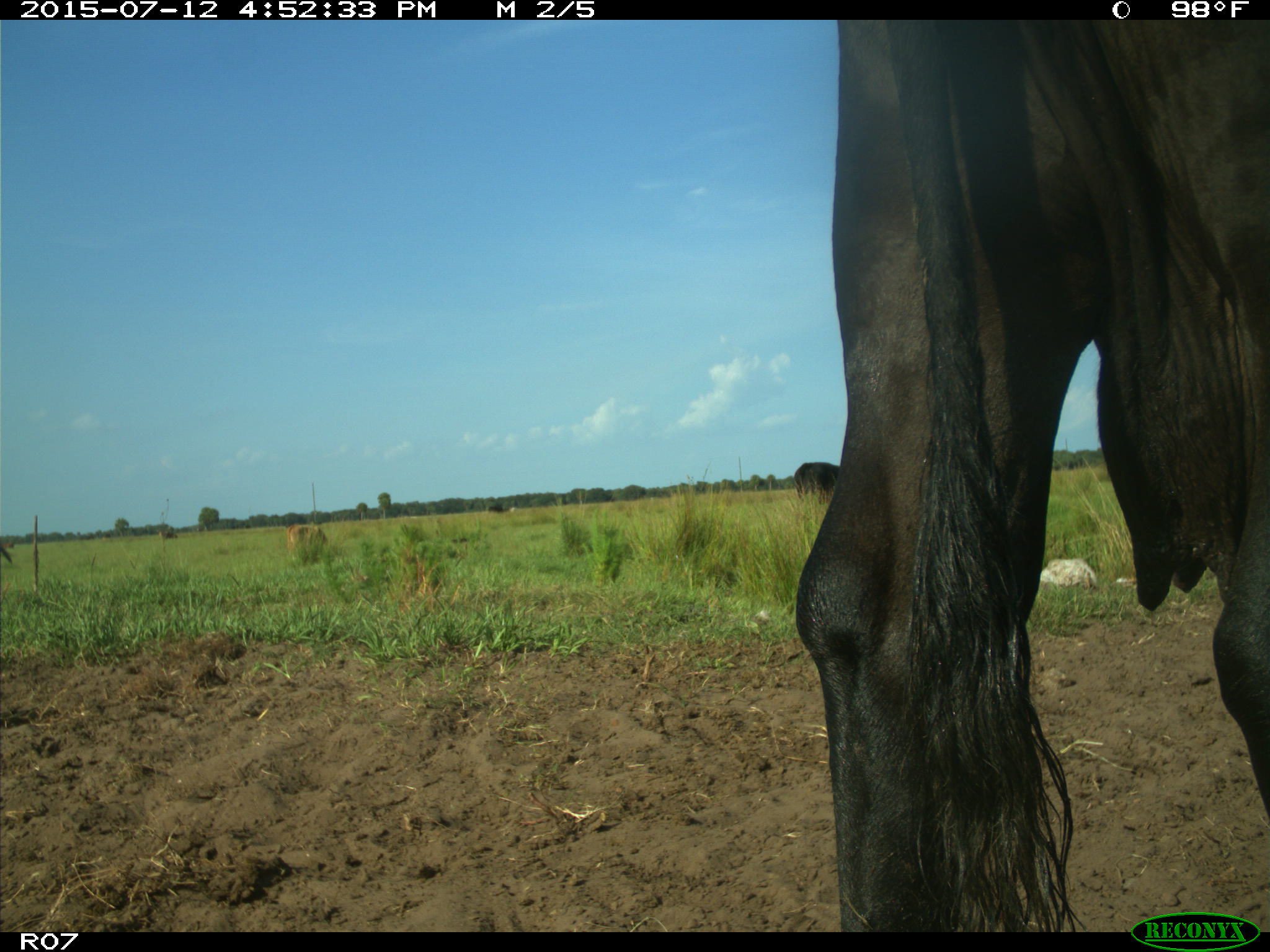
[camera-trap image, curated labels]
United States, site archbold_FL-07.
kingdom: Animalia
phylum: Chordata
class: Mammalia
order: Artiodactyla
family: Bovidae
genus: Bos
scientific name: Bos taurus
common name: domestic cow